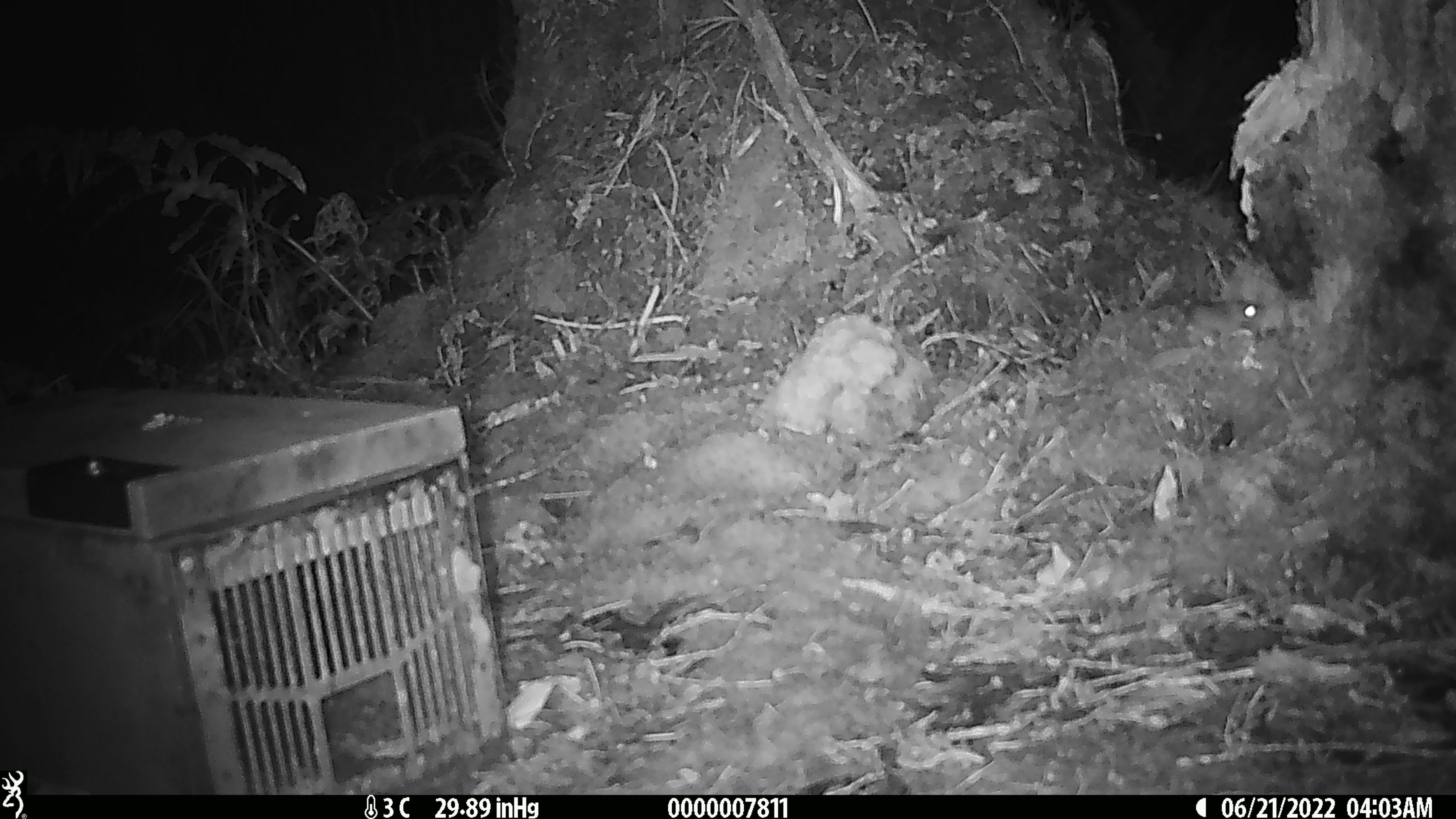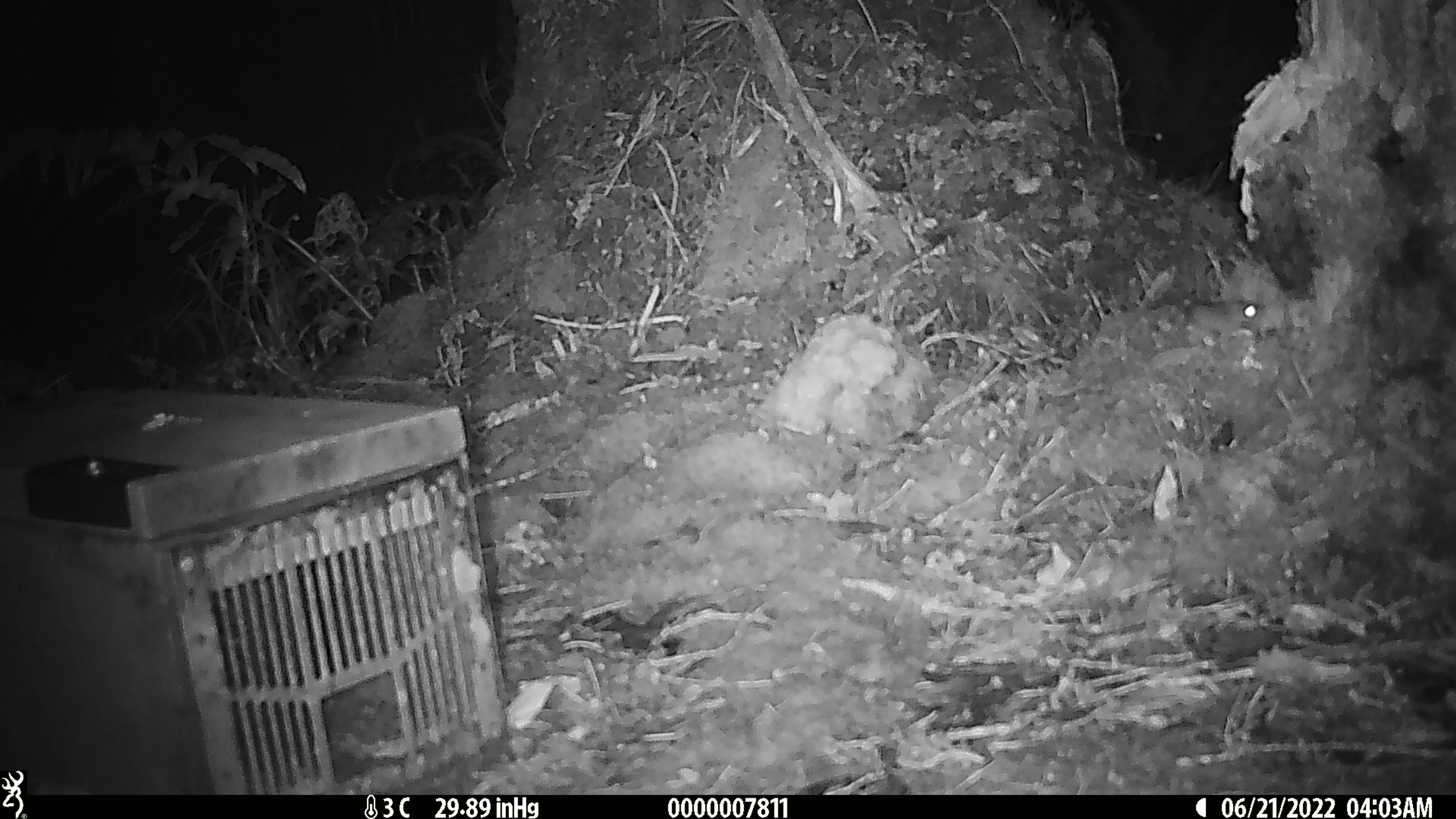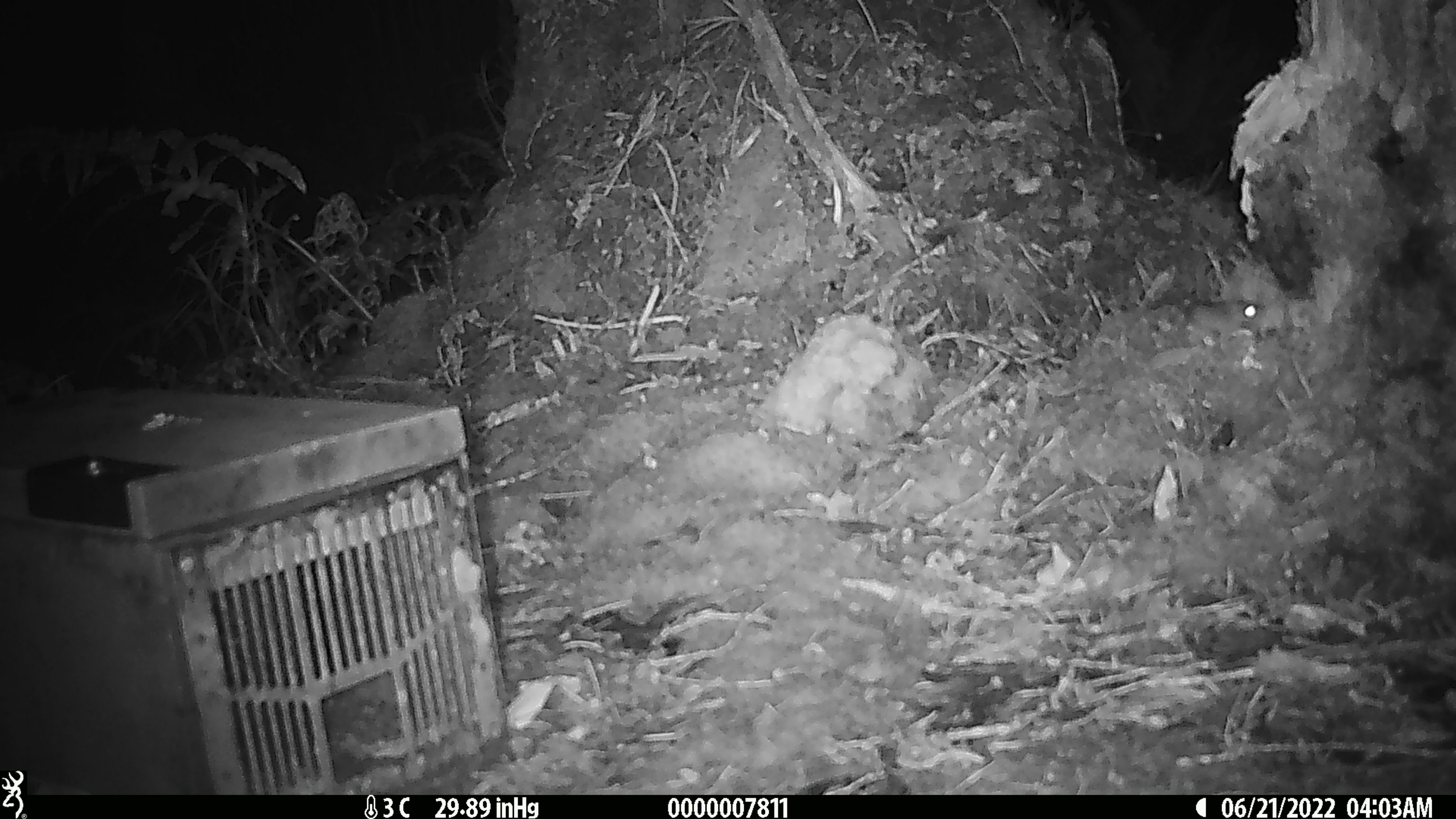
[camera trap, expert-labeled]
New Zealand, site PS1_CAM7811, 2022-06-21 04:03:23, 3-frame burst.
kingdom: Animalia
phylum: Chordata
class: Mammalia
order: Rodentia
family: Muridae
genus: Mus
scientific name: Mus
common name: mouse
Mouse (Mus).